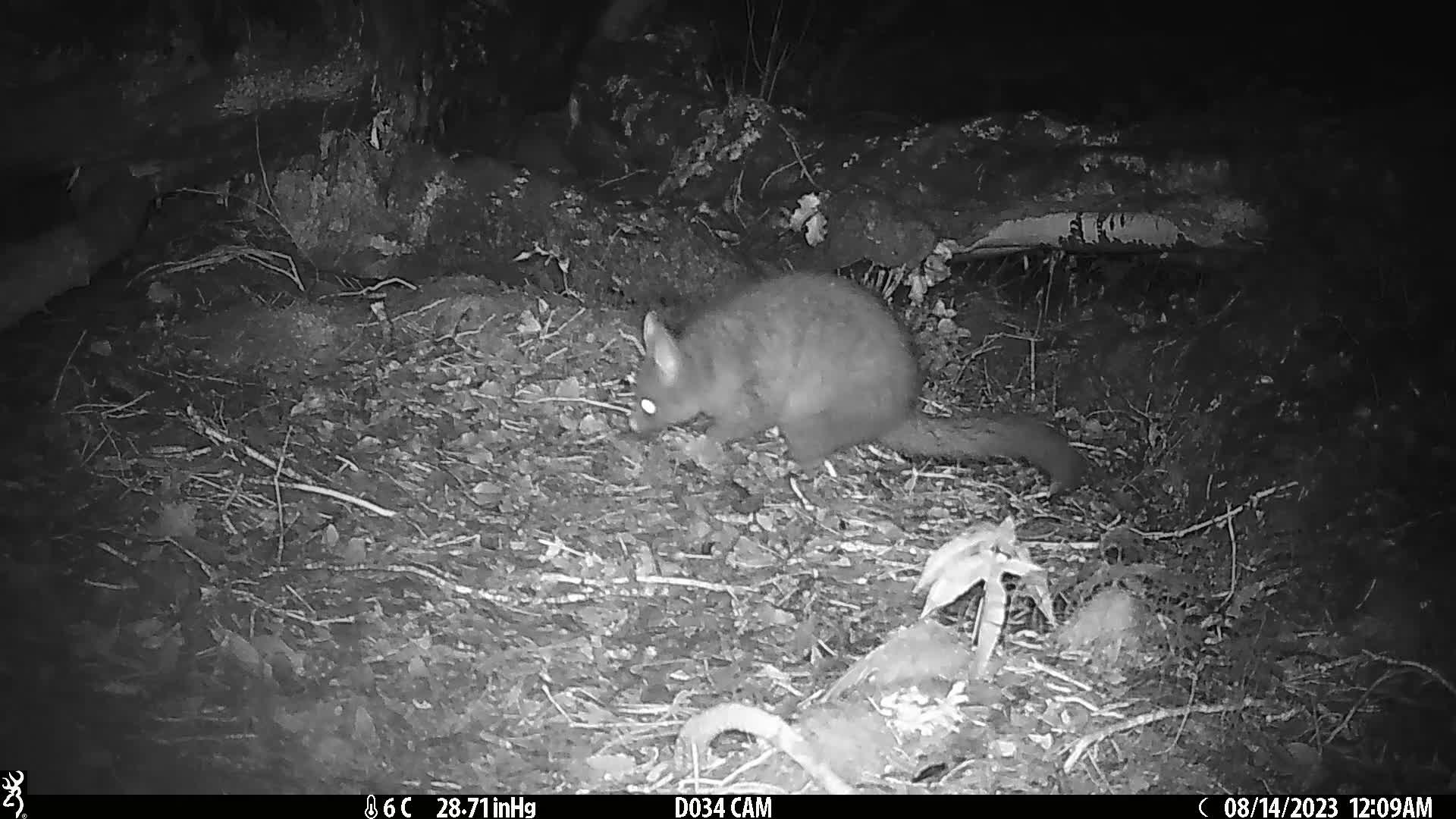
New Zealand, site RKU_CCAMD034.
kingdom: Animalia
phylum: Chordata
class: Mammalia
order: Diprotodontia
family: Phalangeridae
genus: Trichosurus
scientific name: Trichosurus vulpecula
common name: common brushtail possum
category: possum